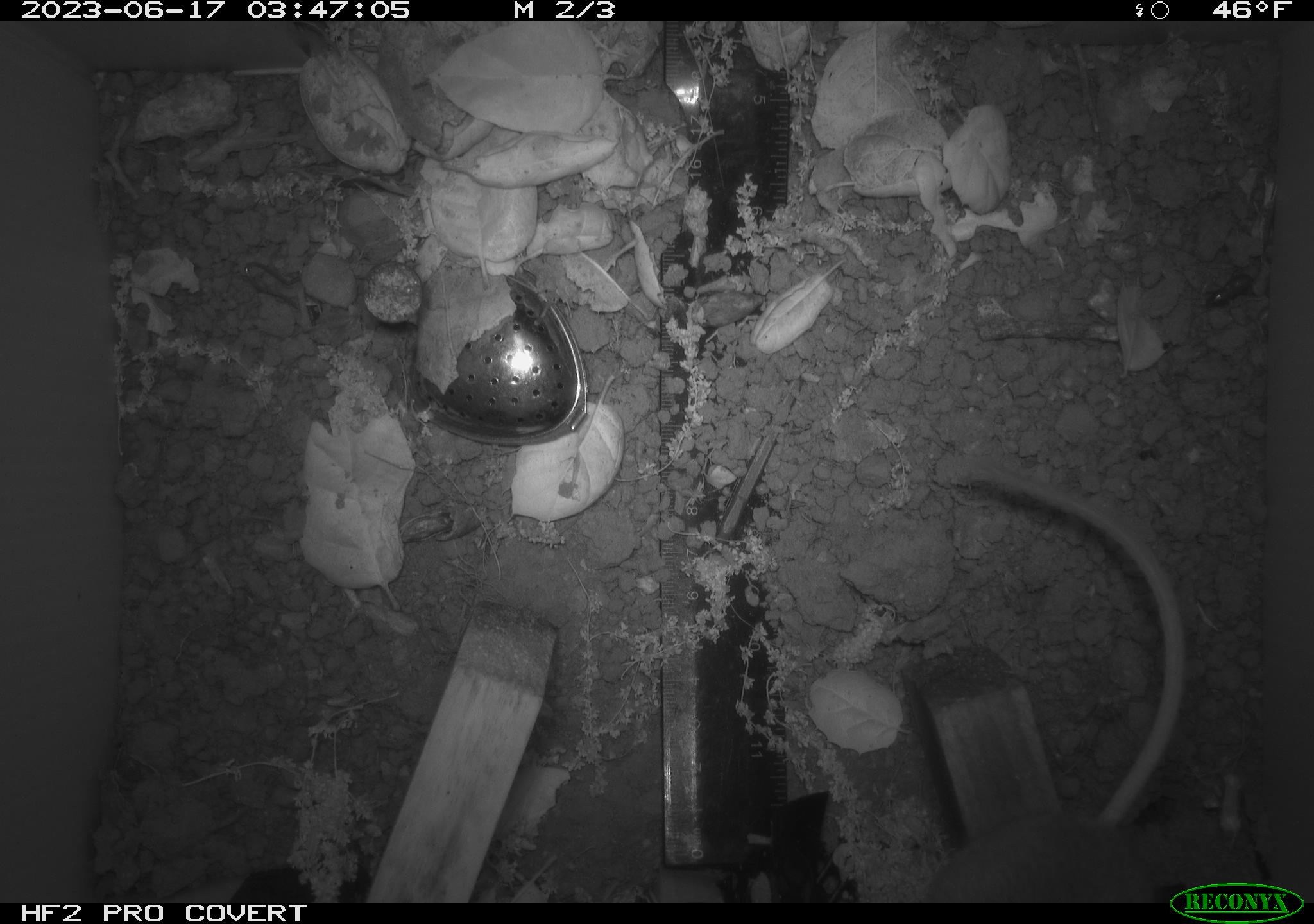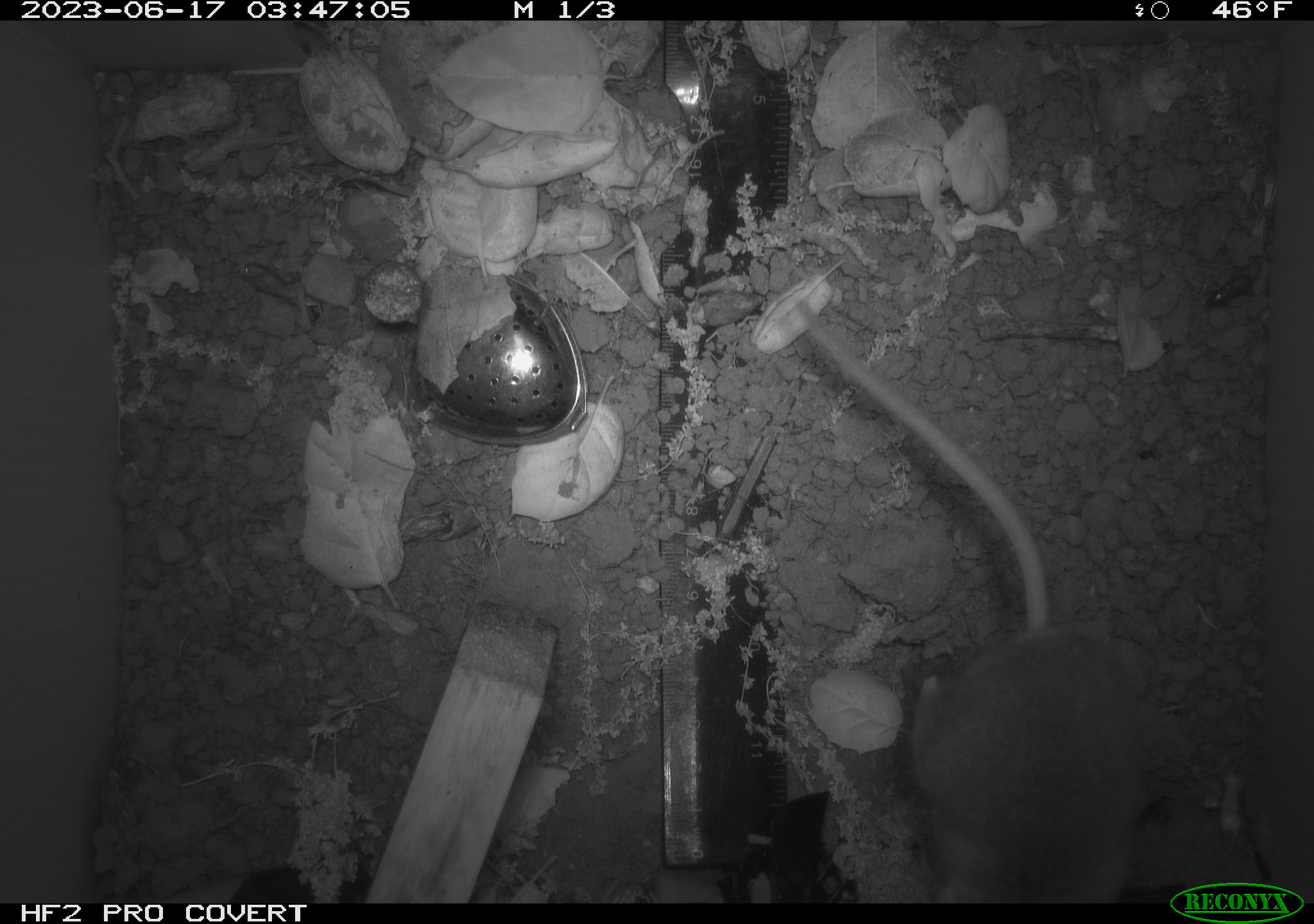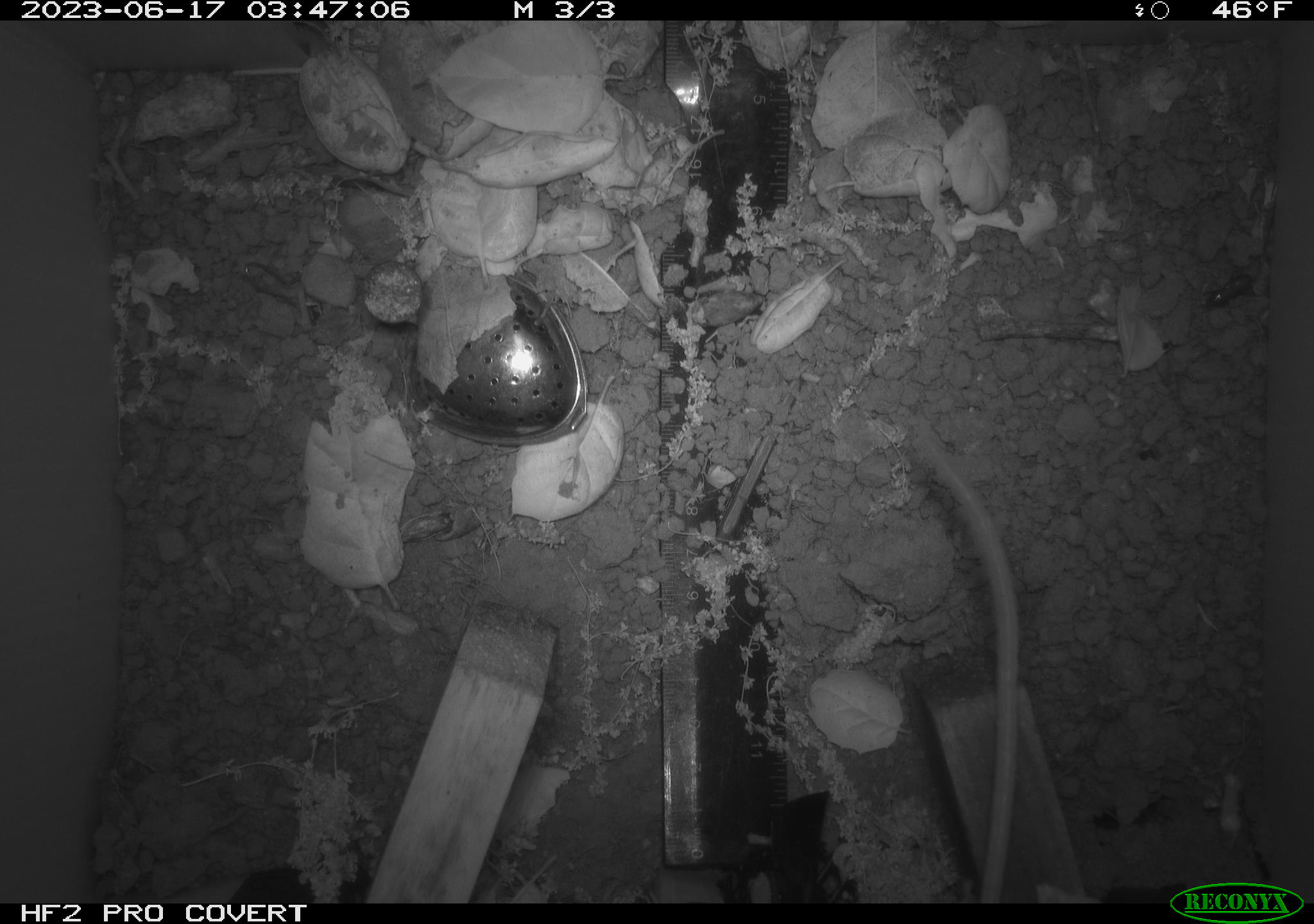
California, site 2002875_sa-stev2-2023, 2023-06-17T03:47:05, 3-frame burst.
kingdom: Animalia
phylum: Chordata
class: Mammalia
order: Rodentia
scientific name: Rodentia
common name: mouse species